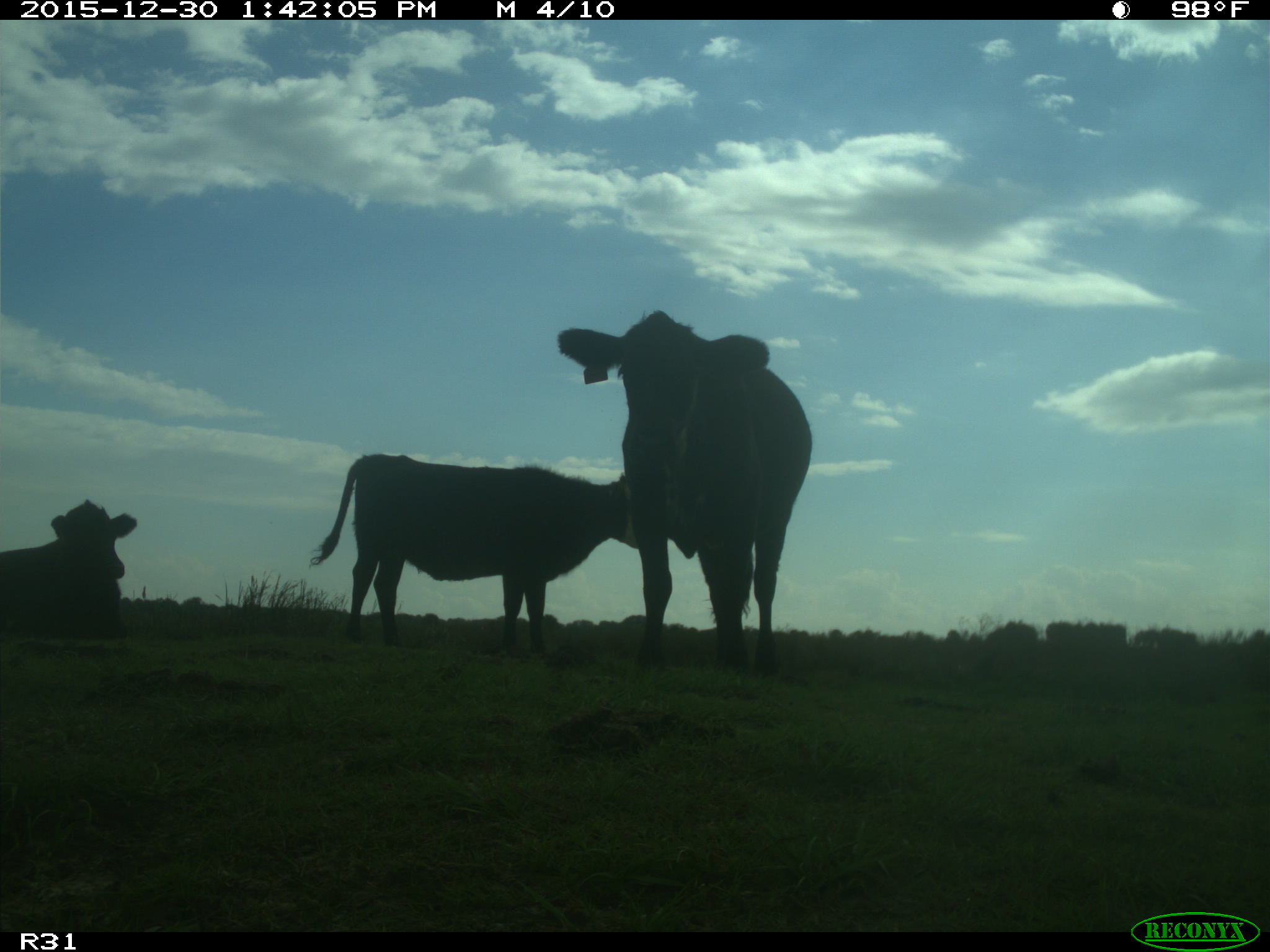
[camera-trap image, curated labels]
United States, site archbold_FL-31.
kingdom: Animalia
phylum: Chordata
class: Mammalia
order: Artiodactyla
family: Bovidae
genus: Bos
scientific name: Bos taurus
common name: domestic cow